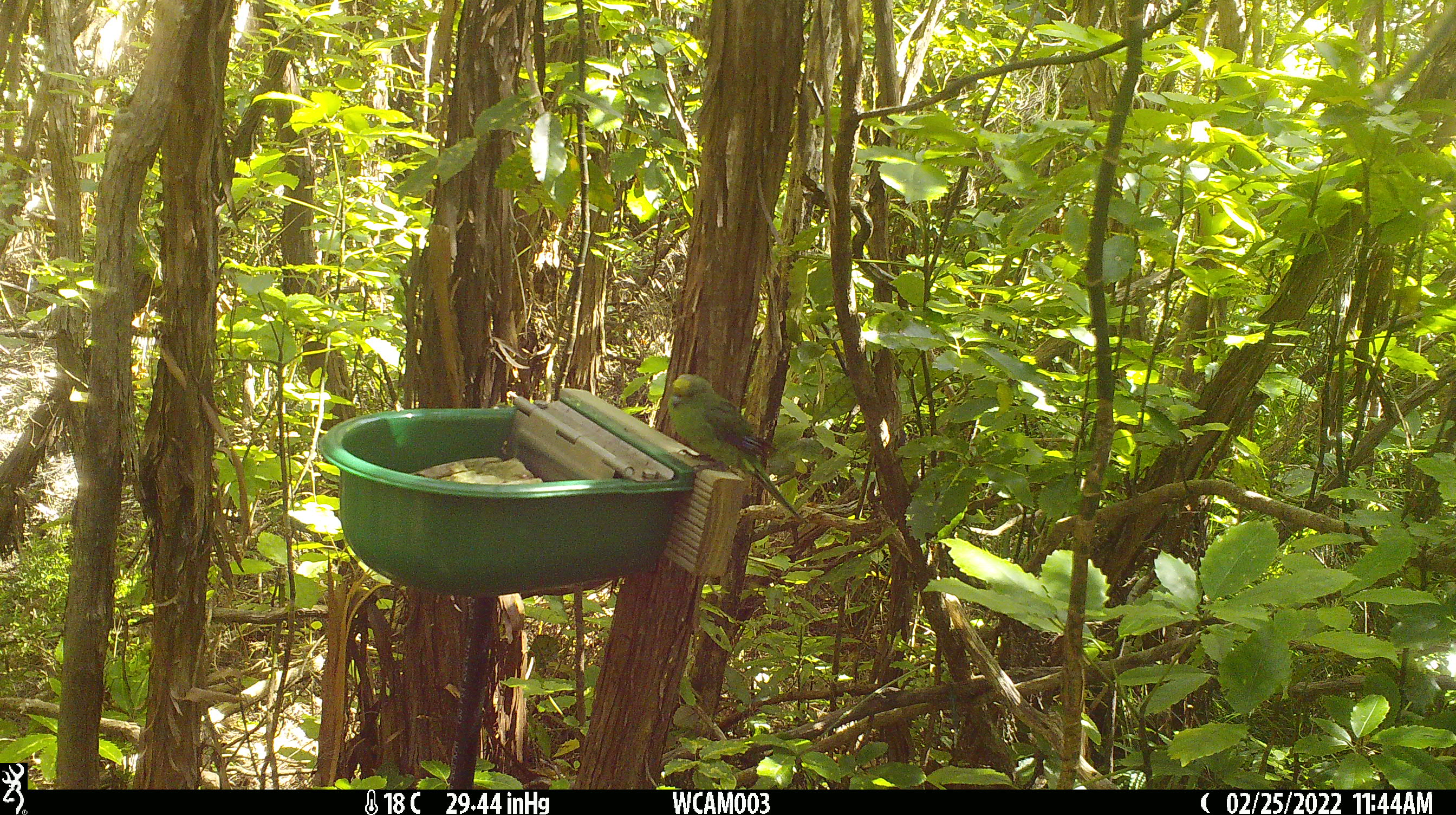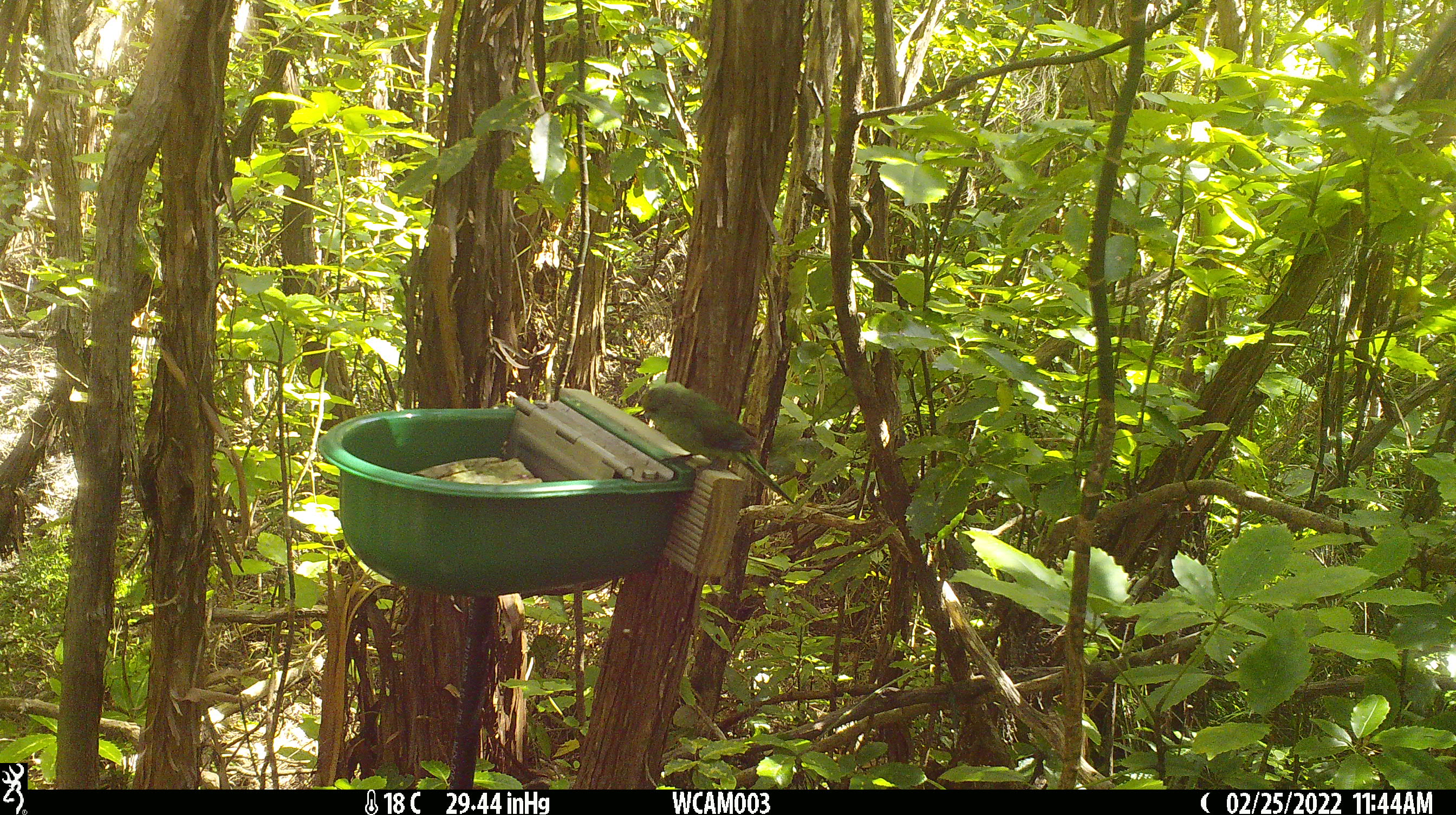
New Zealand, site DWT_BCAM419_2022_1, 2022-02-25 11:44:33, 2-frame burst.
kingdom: Animalia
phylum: Chordata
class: Aves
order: Psittaciformes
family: Psittaculidae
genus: Cyanoramphus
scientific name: Cyanoramphus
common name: parakeet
Parakeet (Cyanoramphus).